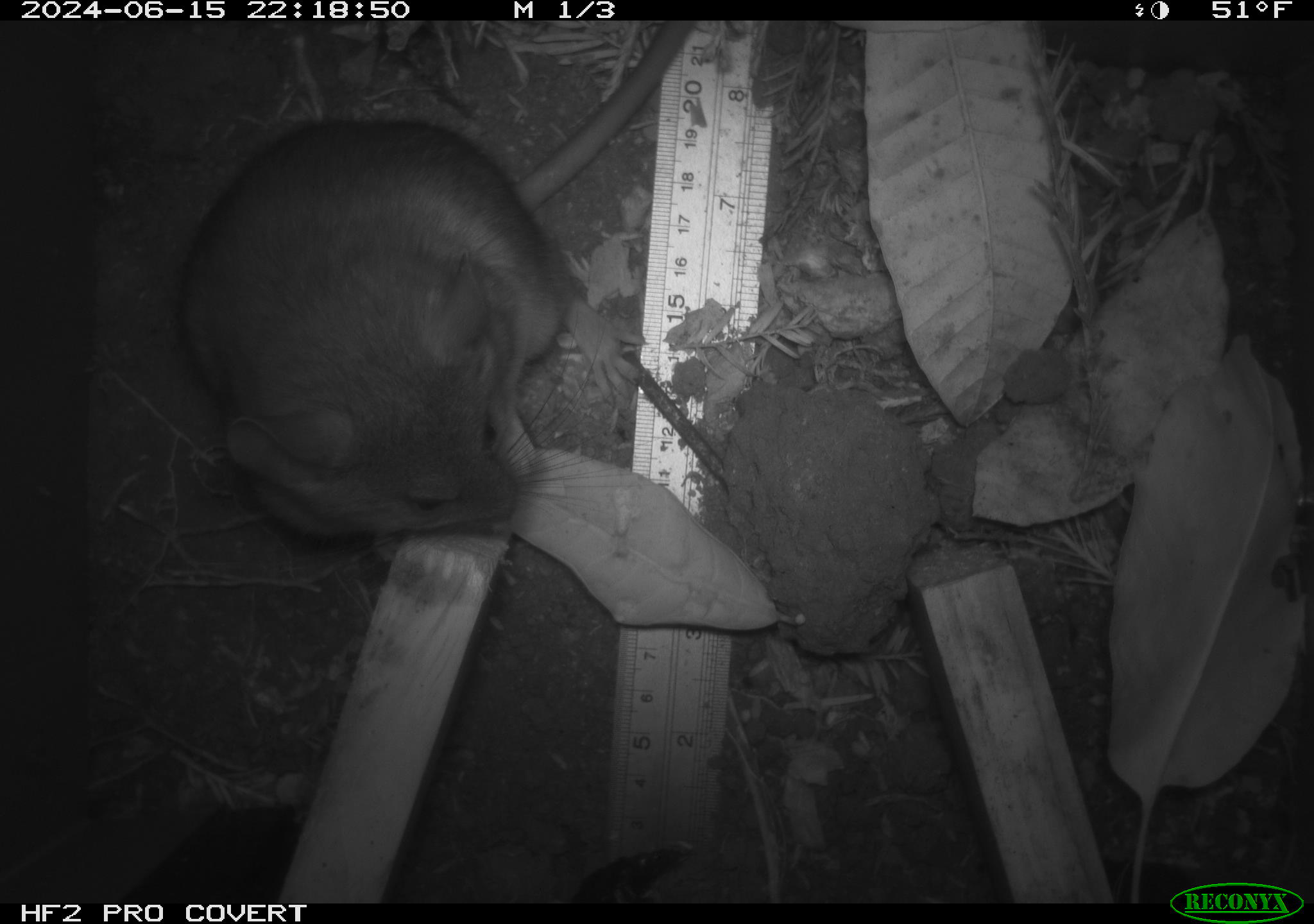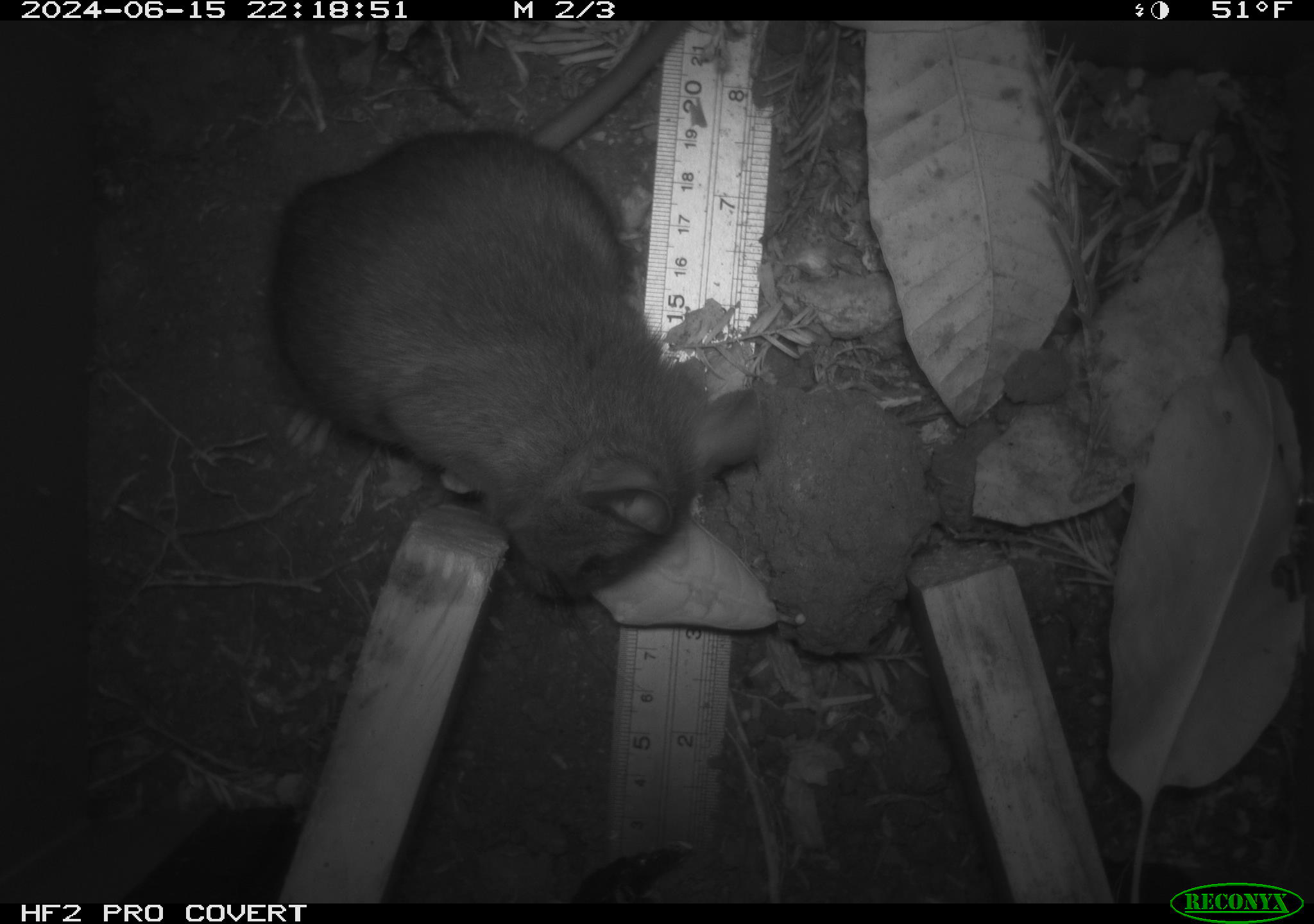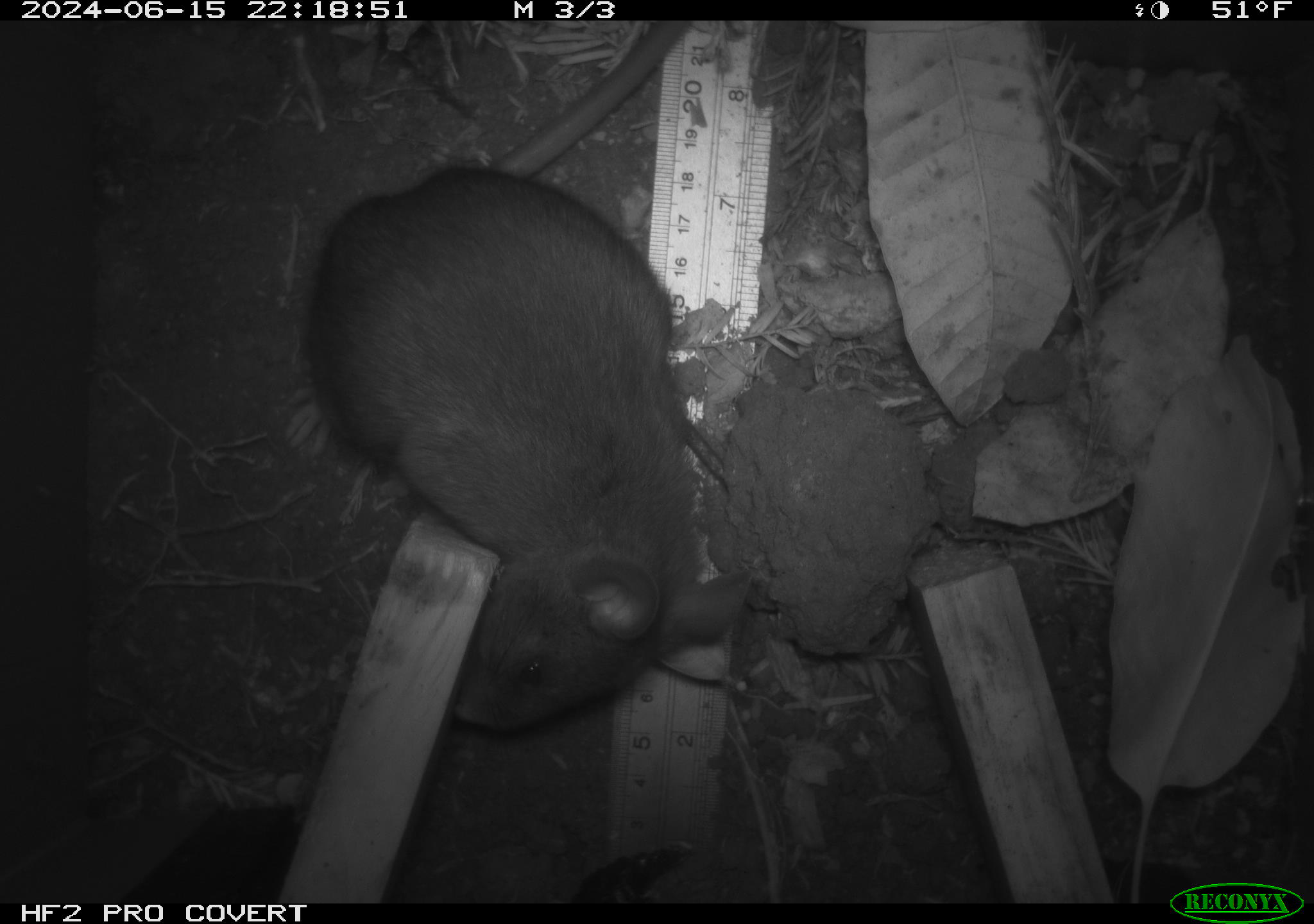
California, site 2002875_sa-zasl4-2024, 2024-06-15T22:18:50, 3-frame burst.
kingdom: Animalia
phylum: Chordata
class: Mammalia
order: Rodentia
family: Cricetidae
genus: Neotoma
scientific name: Neotoma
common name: pack rat or woodrat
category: neotoma species